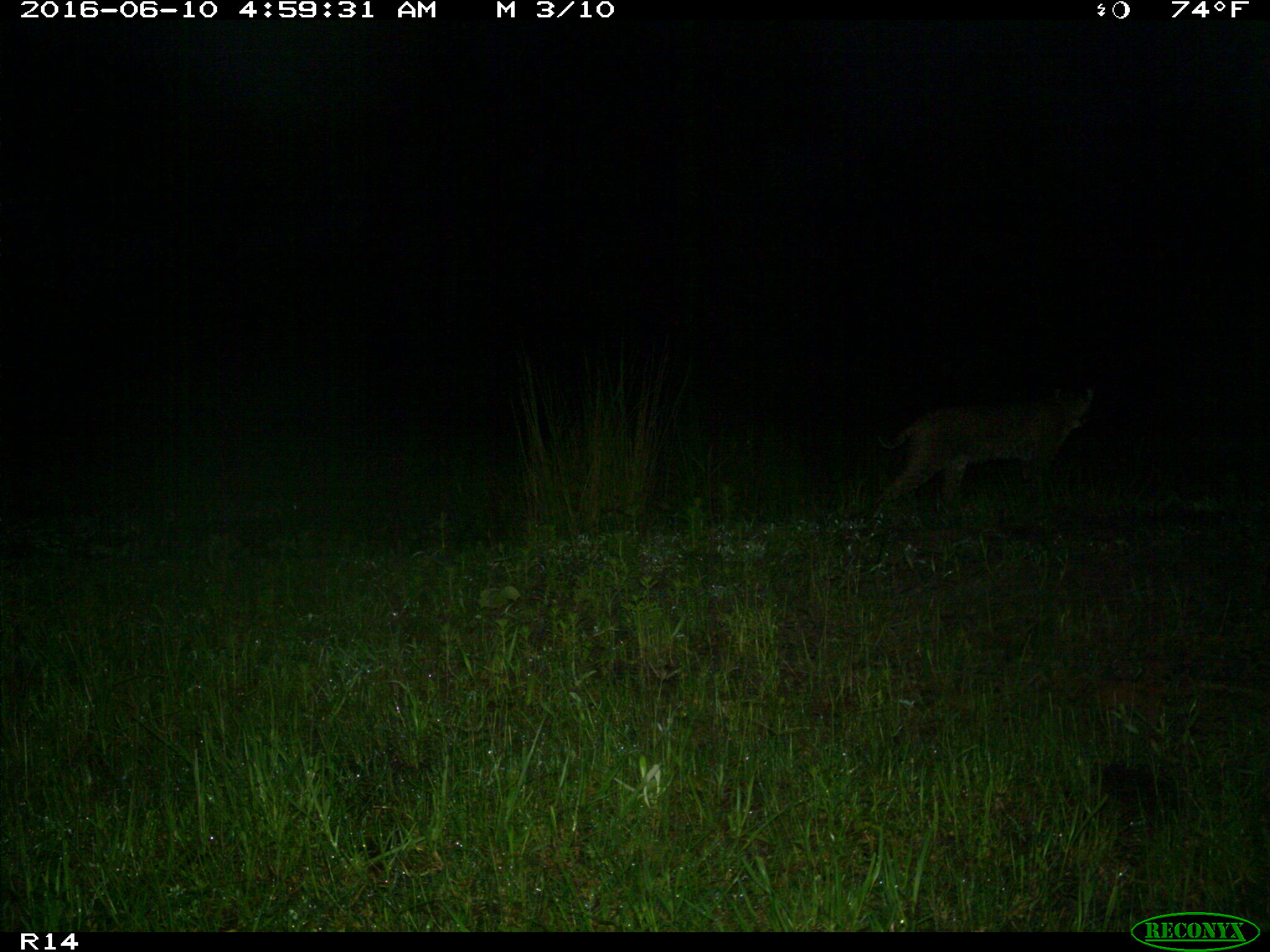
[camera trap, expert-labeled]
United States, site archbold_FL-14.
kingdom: Animalia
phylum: Chordata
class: Mammalia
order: Carnivora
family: Felidae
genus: Lynx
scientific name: Lynx rufus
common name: bobcat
Lynx rufus (bobcat).